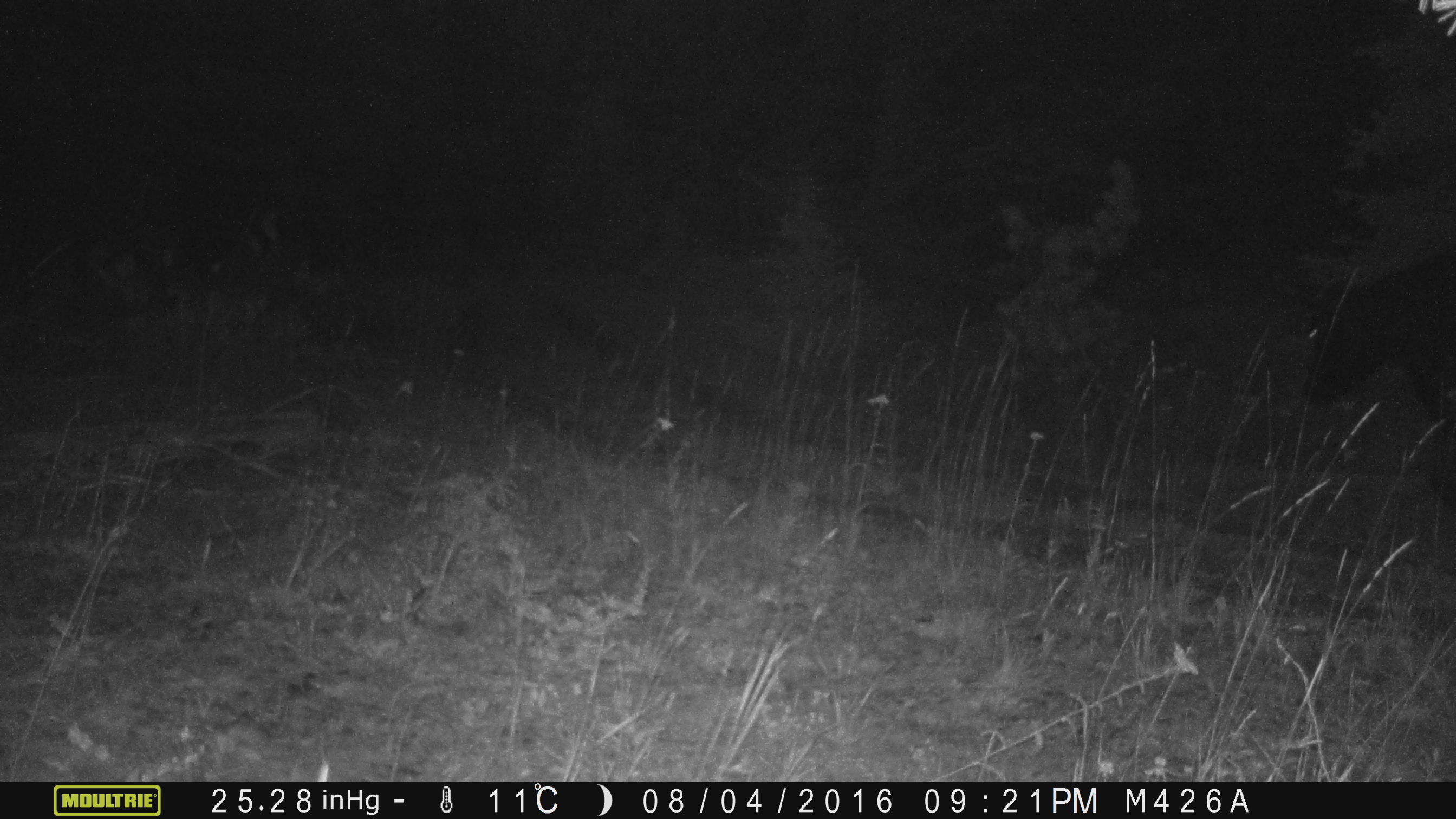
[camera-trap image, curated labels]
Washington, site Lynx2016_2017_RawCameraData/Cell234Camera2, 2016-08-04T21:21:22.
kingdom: Animalia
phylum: Chordata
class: Mammalia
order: Artiodactyla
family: Bovidae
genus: Bos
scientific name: Bos taurus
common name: domestic cattle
Domestic cattle (Bos taurus). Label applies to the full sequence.